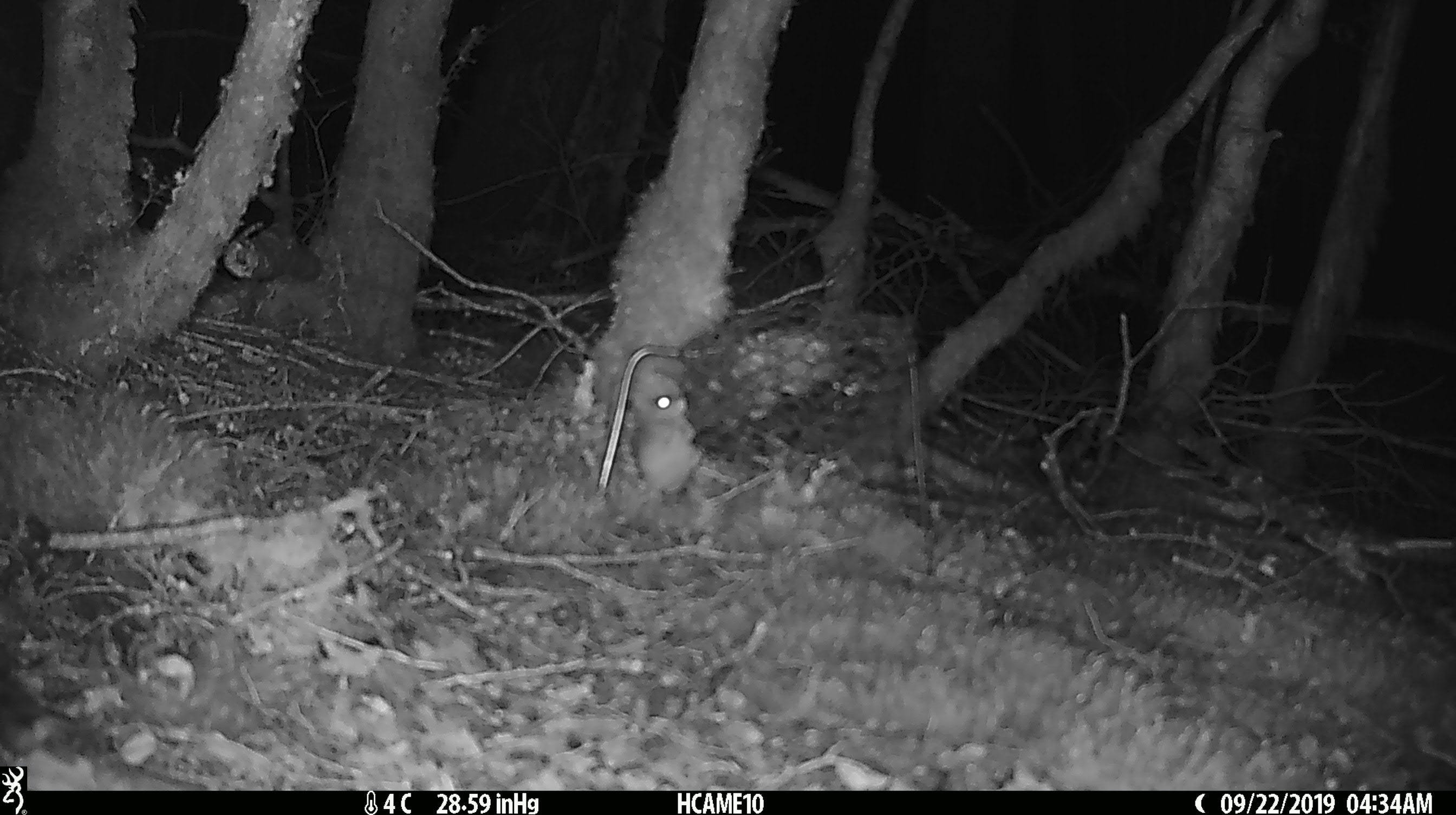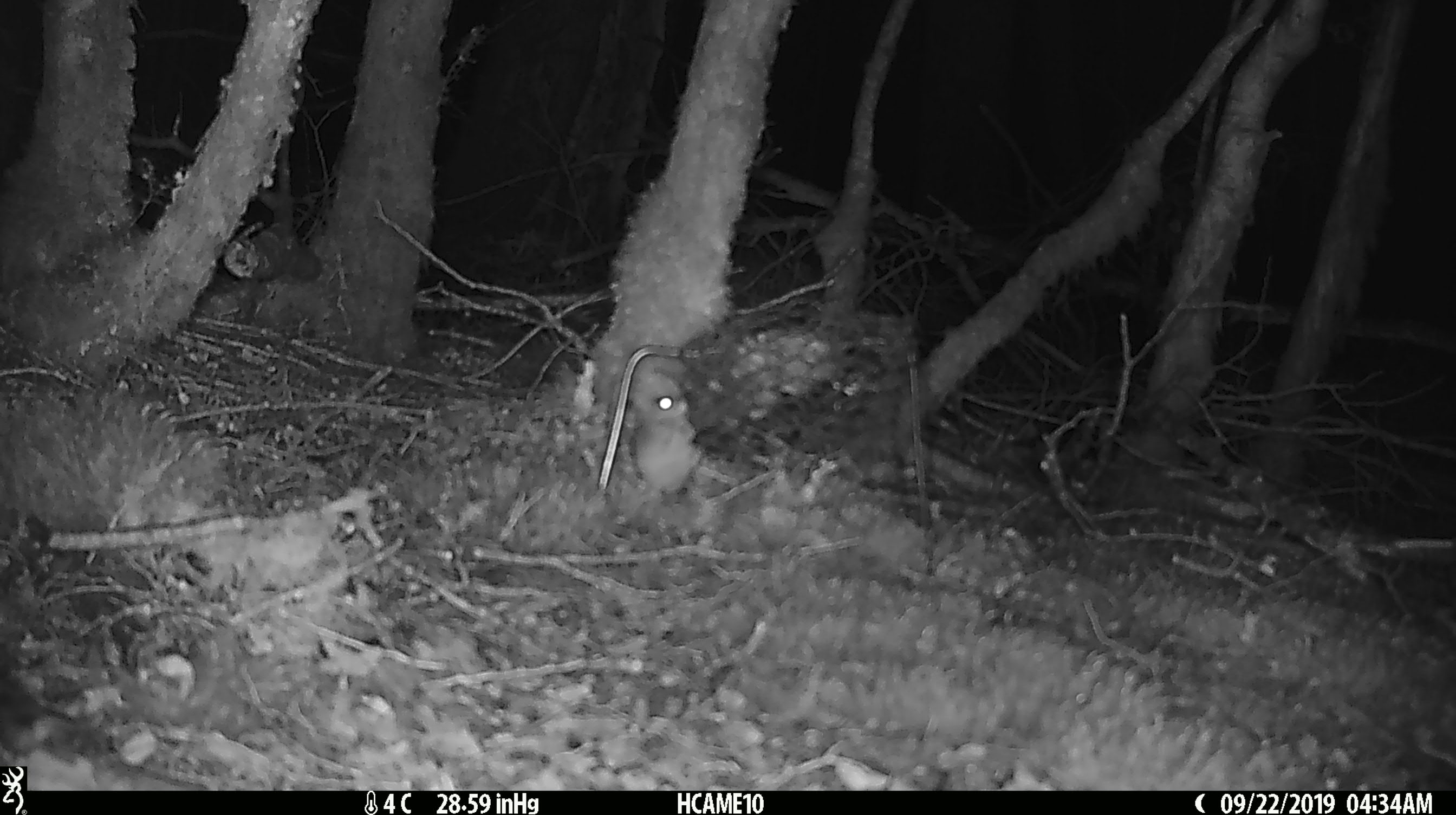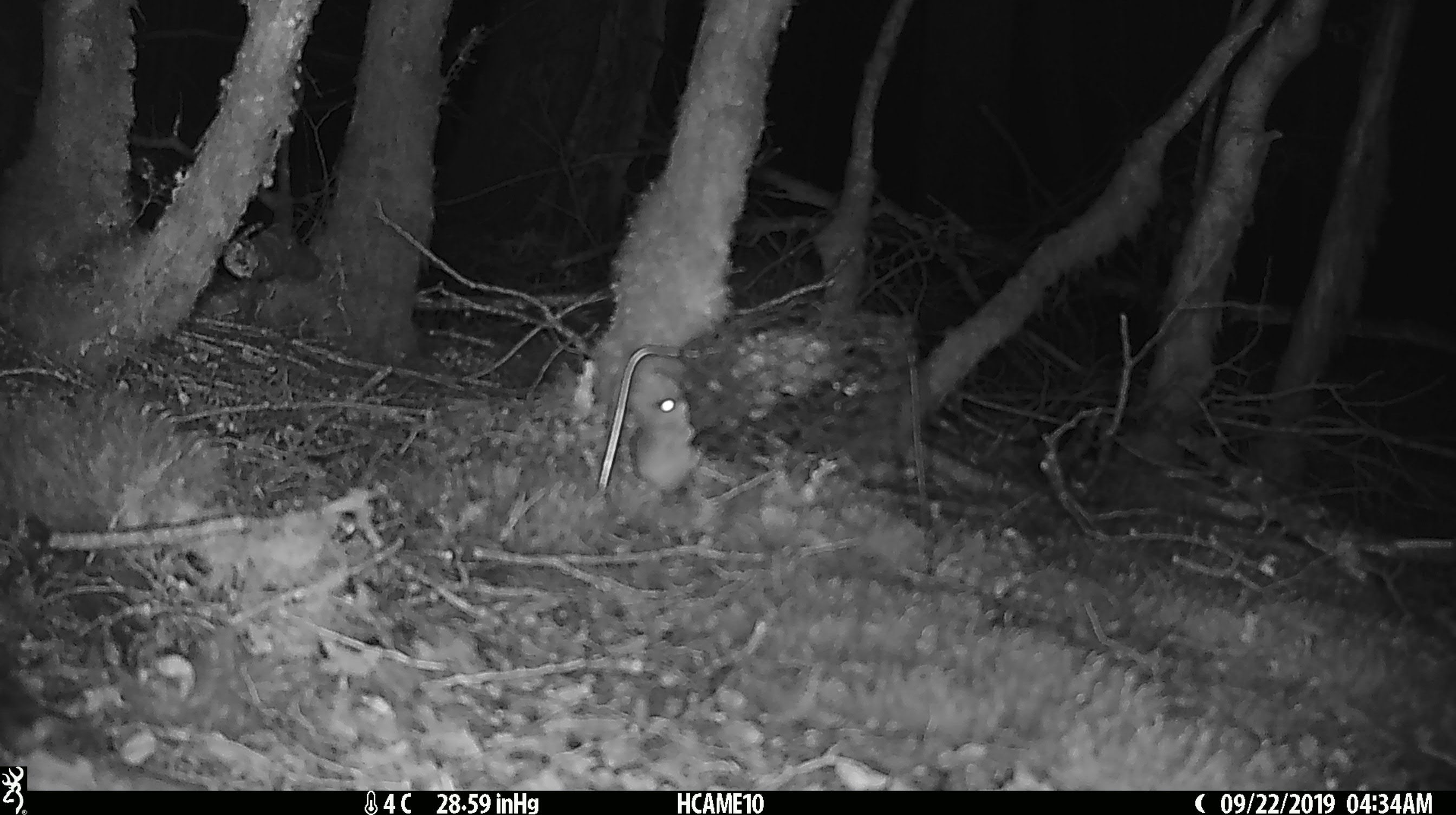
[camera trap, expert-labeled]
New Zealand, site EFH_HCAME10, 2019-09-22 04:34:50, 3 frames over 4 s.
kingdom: Animalia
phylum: Chordata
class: Mammalia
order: Rodentia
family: Muridae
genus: Mus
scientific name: Mus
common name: mouse